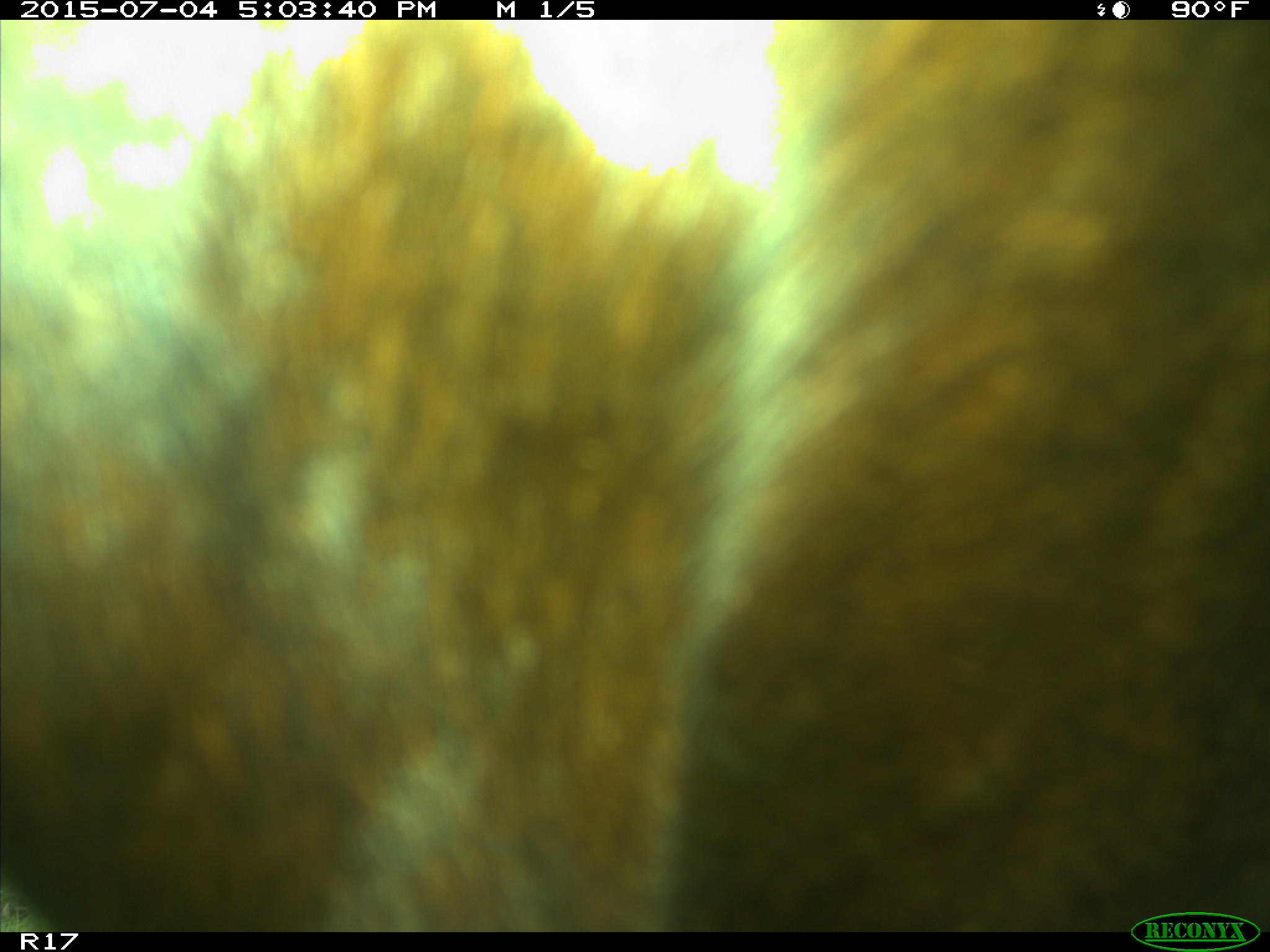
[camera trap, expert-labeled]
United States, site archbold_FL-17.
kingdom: Animalia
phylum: Chordata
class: Mammalia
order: Artiodactyla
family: Bovidae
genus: Bos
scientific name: Bos taurus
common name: domestic cow